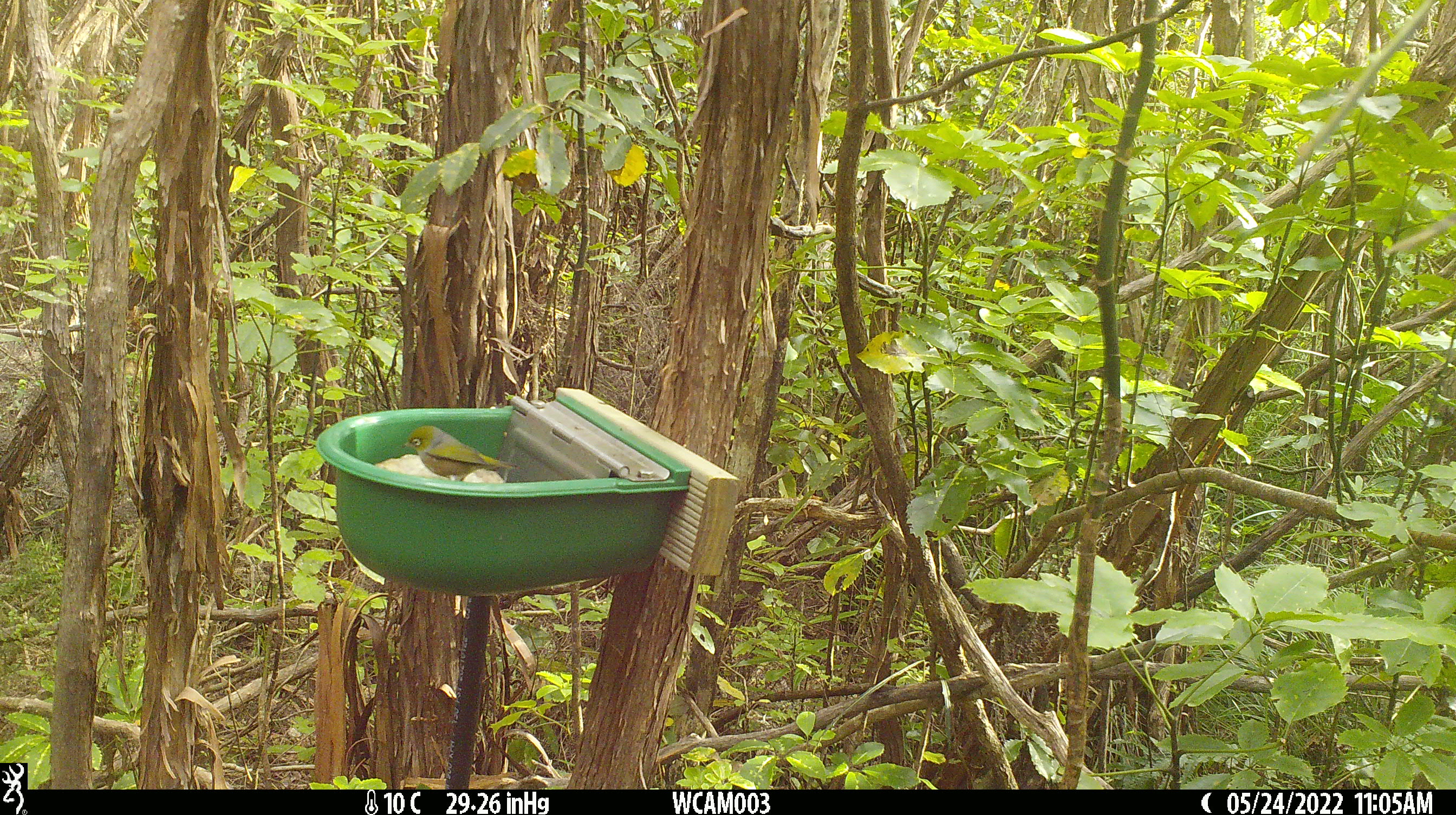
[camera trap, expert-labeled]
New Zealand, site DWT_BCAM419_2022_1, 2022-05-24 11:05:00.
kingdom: Animalia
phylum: Chordata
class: Aves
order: Passeriformes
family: Zosteropidae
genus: Zosterops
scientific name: Zosterops lateralis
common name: silvereye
Silvereye (Zosterops lateralis).